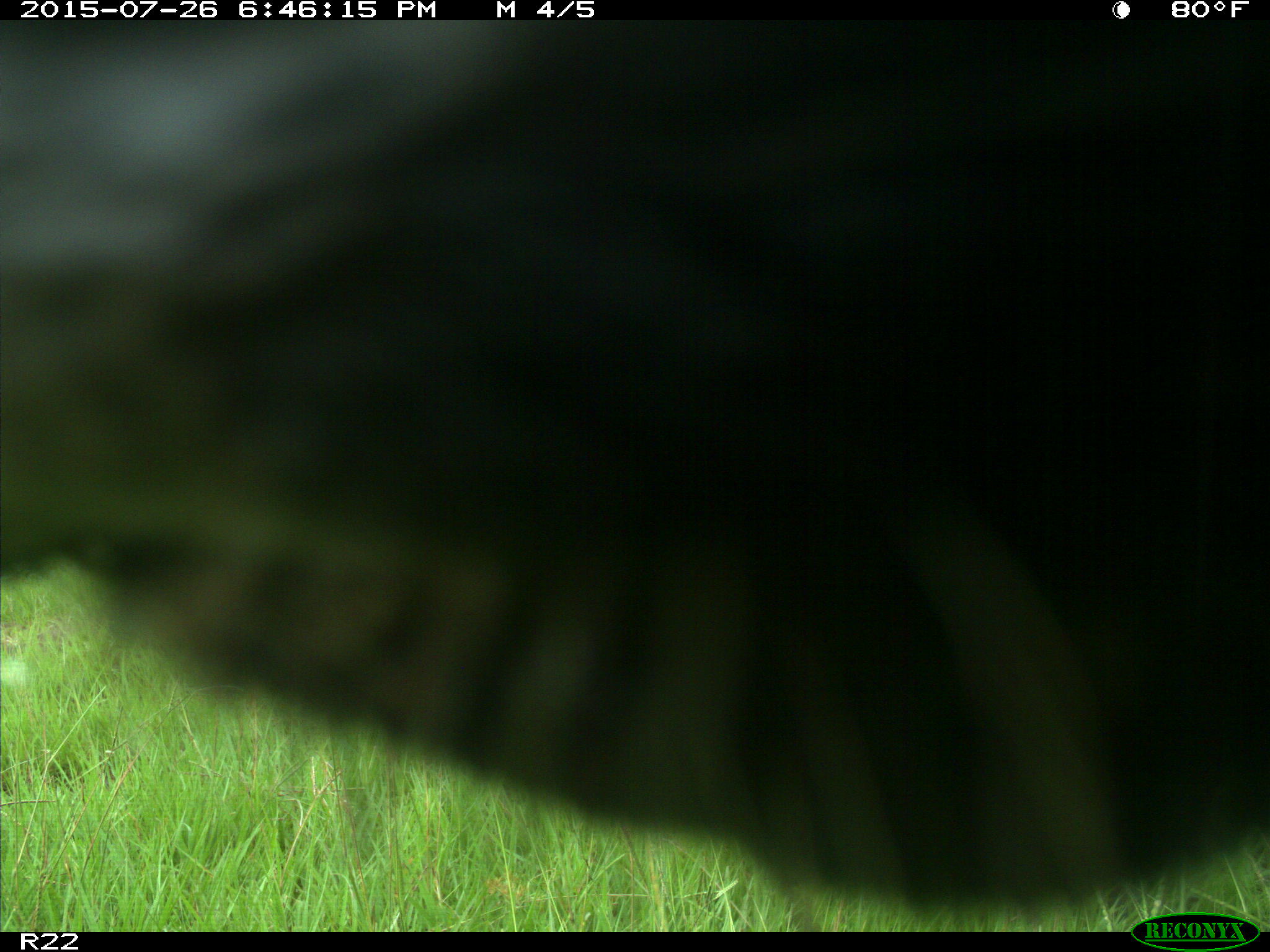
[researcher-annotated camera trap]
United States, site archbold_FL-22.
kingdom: Animalia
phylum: Chordata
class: Mammalia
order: Artiodactyla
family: Bovidae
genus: Bos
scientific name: Bos taurus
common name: domestic cow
Bos taurus (domestic cow).